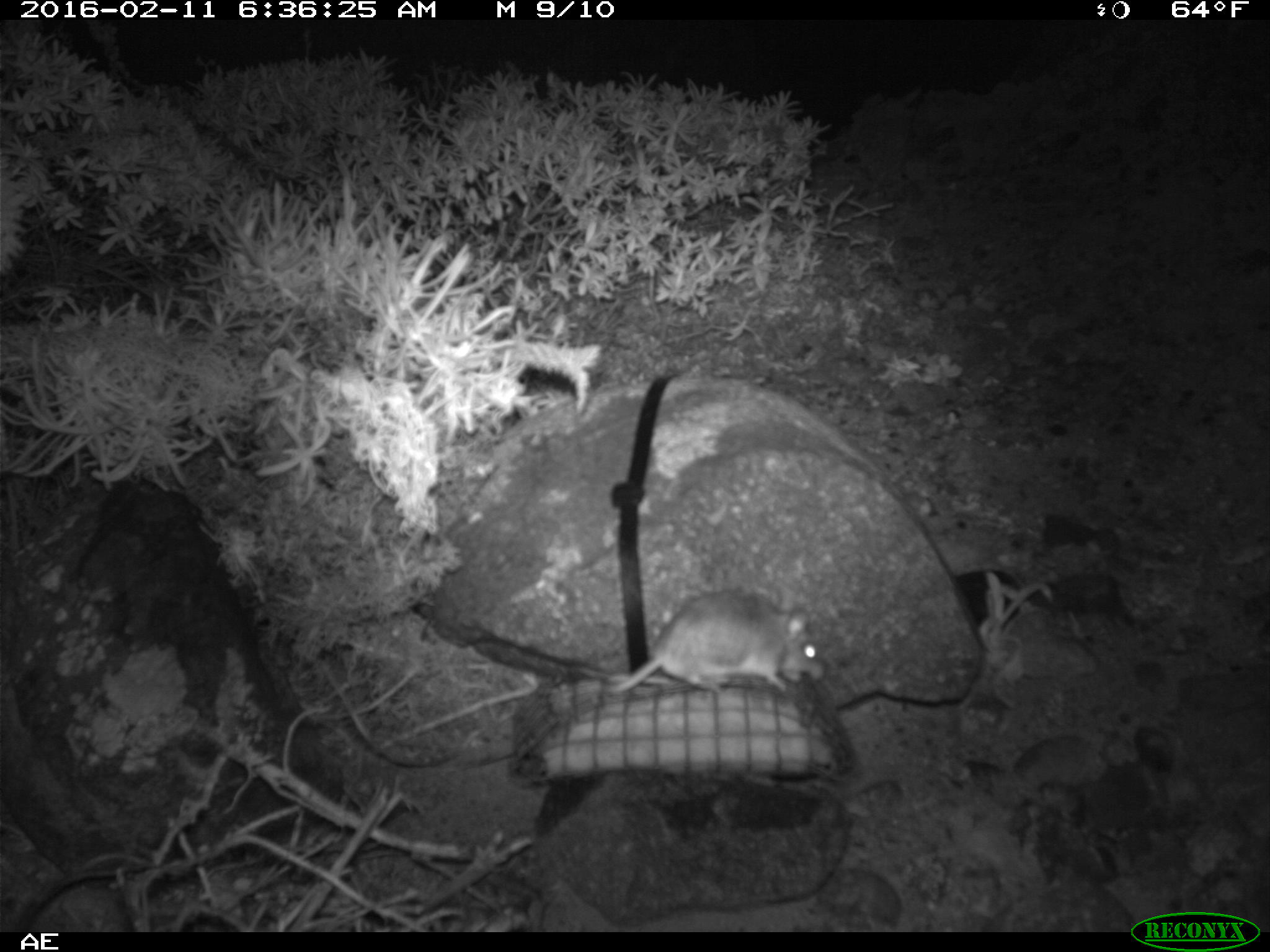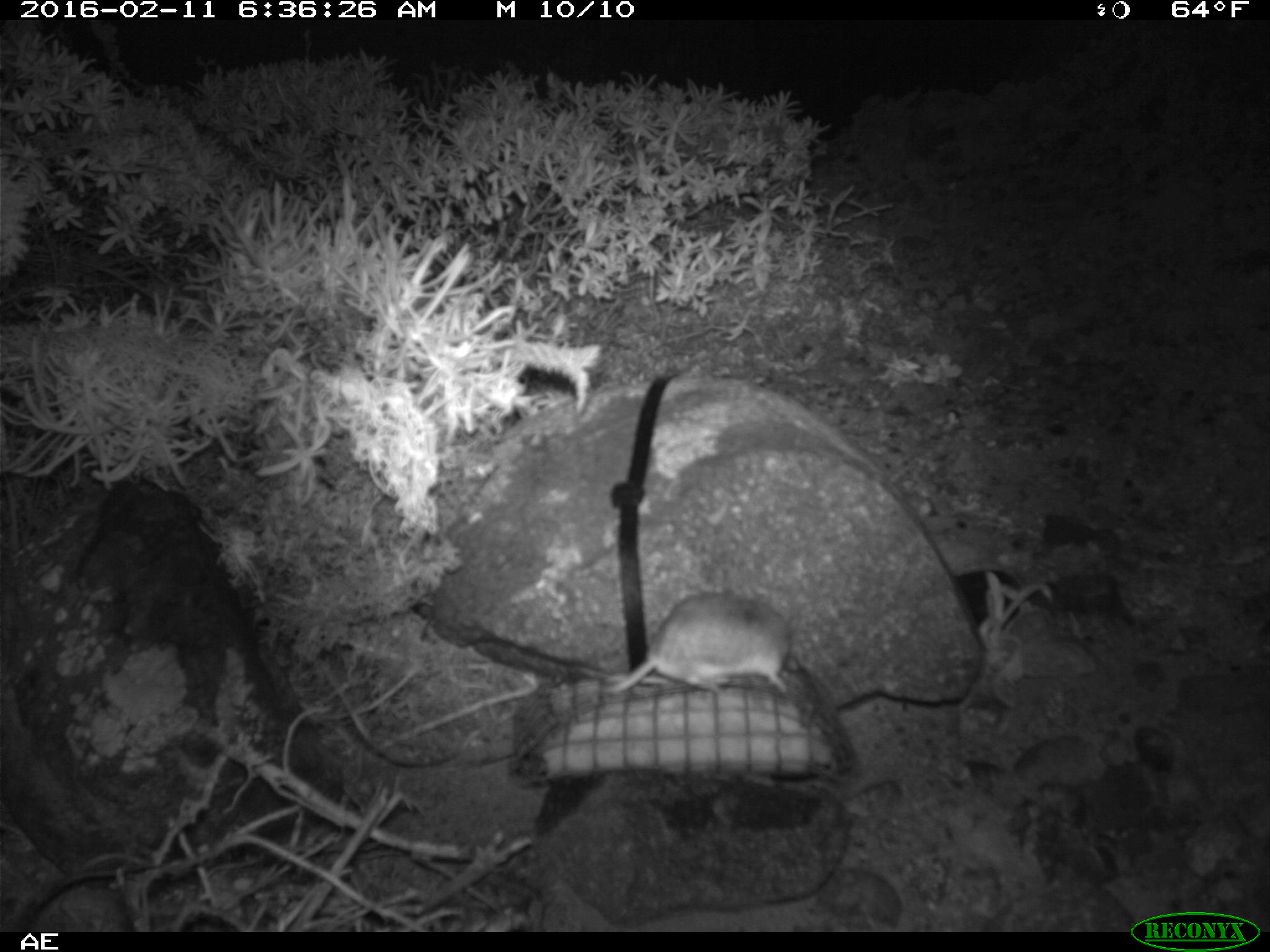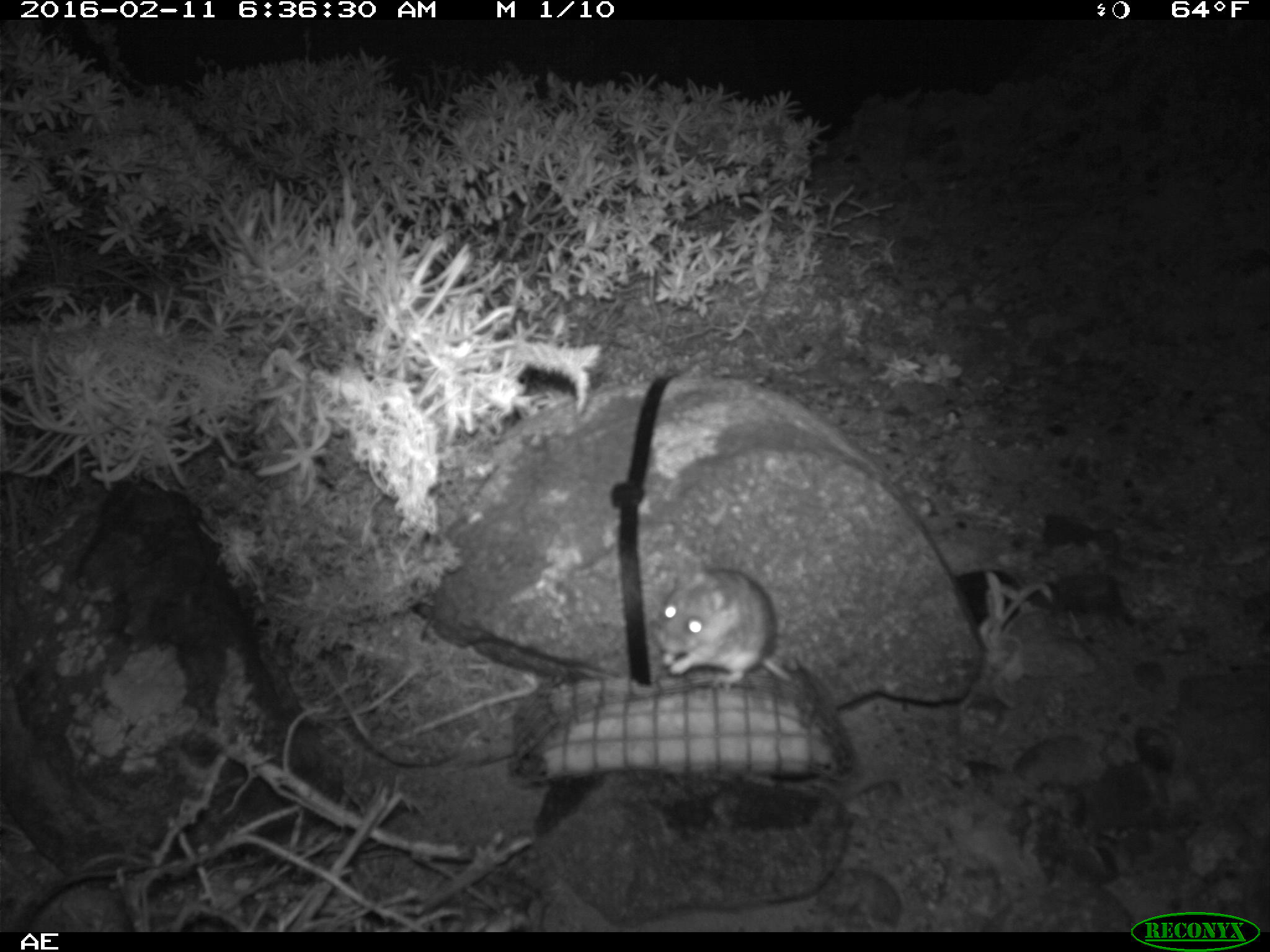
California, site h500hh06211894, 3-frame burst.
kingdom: Animalia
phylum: Chordata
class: Mammalia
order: Rodentia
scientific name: Rodentia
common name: rodent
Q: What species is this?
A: Rodent (Rodentia).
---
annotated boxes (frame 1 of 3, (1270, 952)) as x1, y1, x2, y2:
rodent: 605, 590, 823, 692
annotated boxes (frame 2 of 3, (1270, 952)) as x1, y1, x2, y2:
rodent: 605, 592, 800, 692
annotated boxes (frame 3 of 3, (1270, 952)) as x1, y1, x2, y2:
rodent: 651, 545, 797, 685